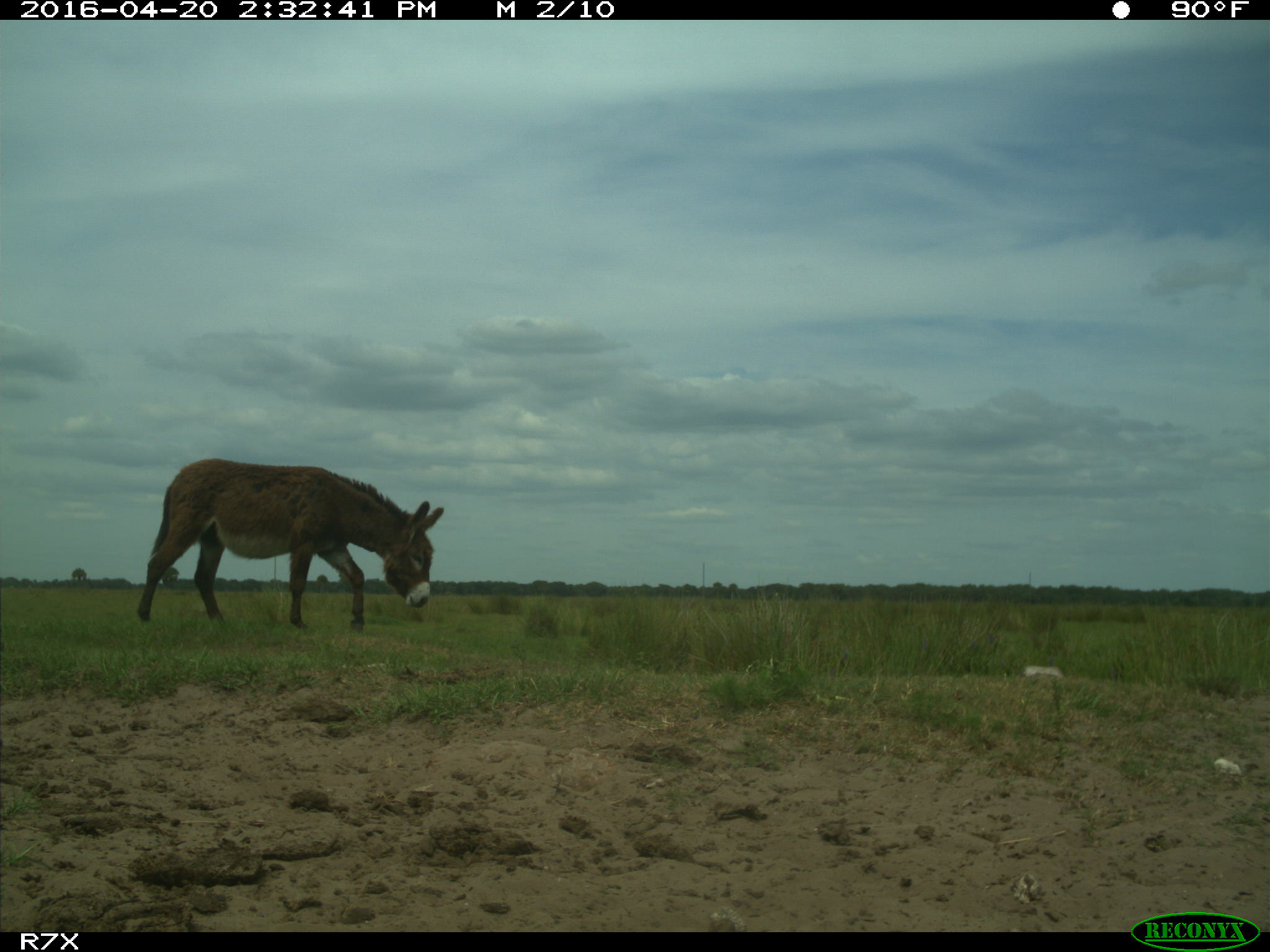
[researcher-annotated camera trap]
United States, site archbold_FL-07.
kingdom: Animalia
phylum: Chordata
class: Mammalia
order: Artiodactyla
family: Bovidae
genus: Bos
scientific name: Bos taurus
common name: domestic cow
Bos taurus (domestic cow).